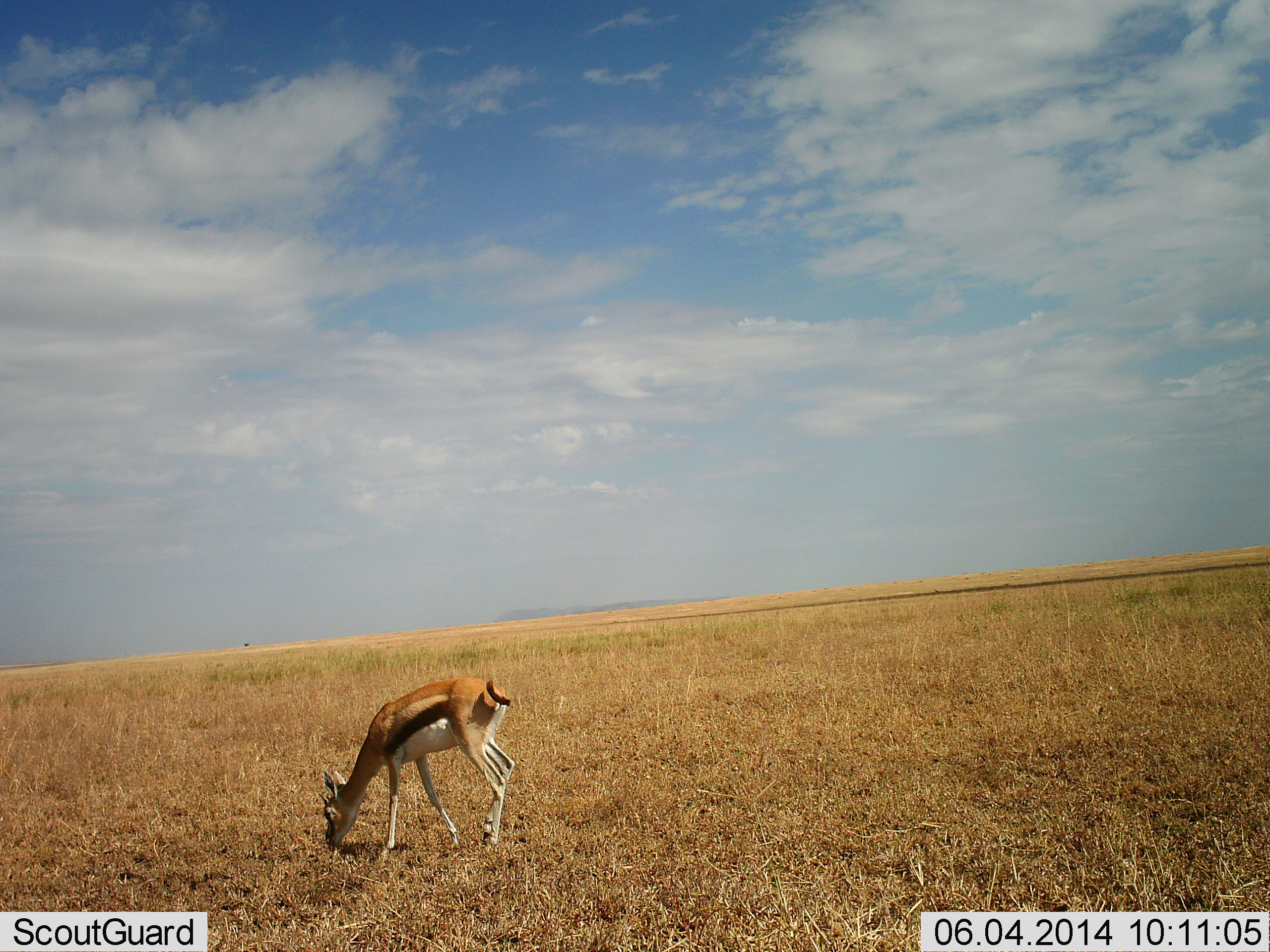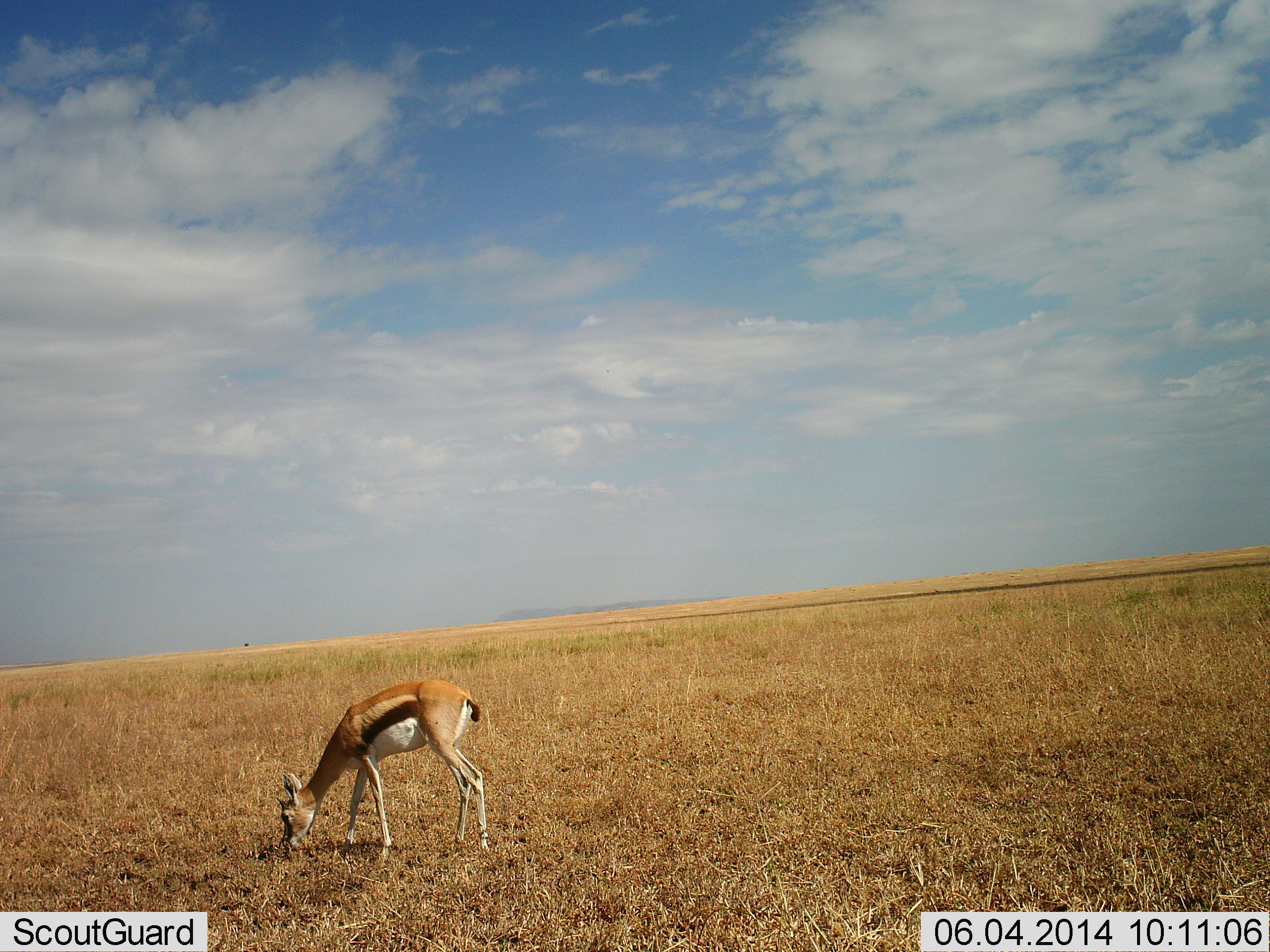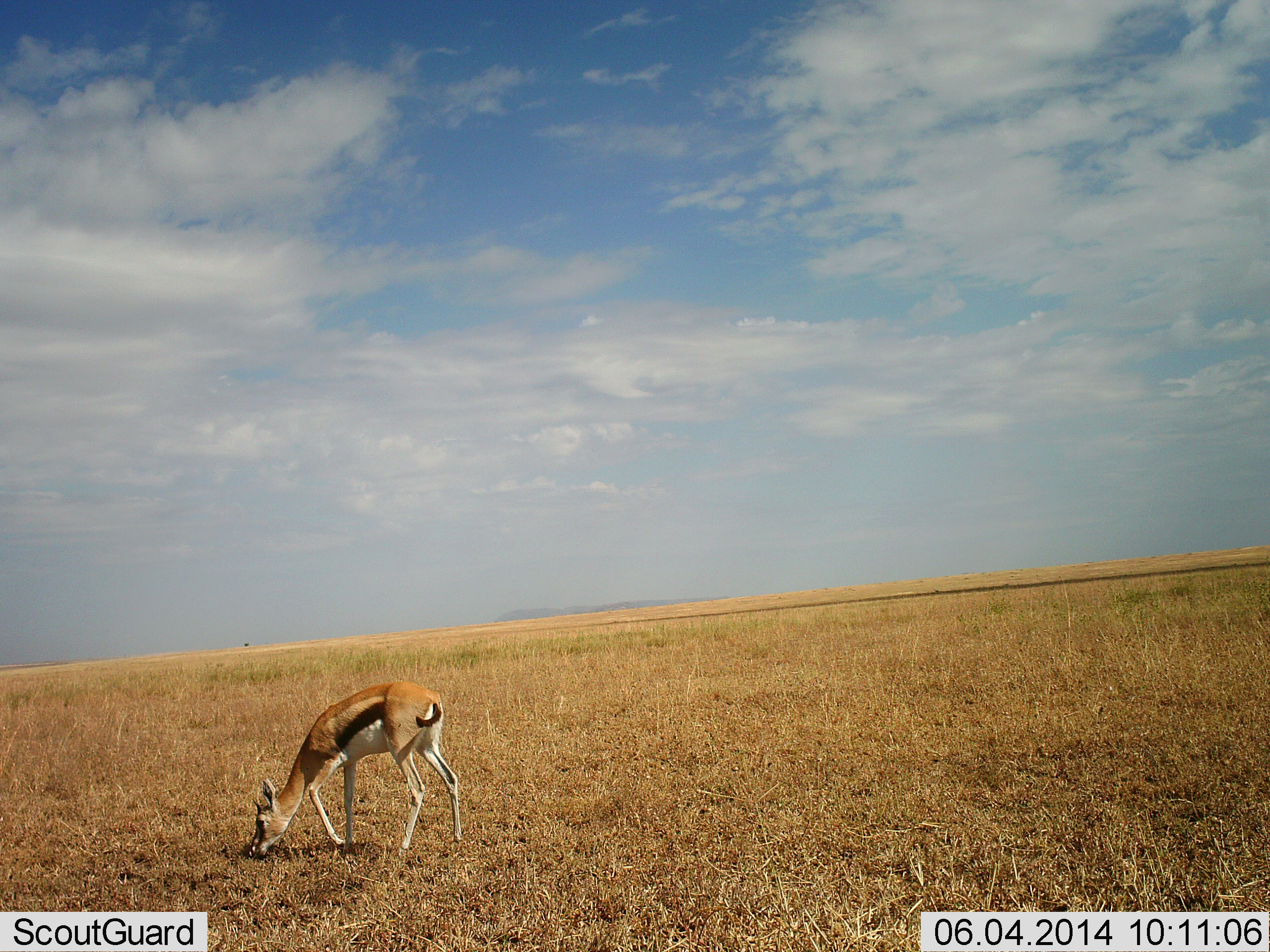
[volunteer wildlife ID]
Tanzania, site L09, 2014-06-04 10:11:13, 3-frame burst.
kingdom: Animalia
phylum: Chordata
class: Mammalia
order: Artiodactyla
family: Bovidae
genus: Eudorcas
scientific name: Eudorcas thomsonii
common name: thomson's gazelle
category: gazellethomsons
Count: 1.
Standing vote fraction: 10%.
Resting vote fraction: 0%.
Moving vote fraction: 30%.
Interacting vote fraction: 0%.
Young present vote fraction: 10%.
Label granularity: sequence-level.